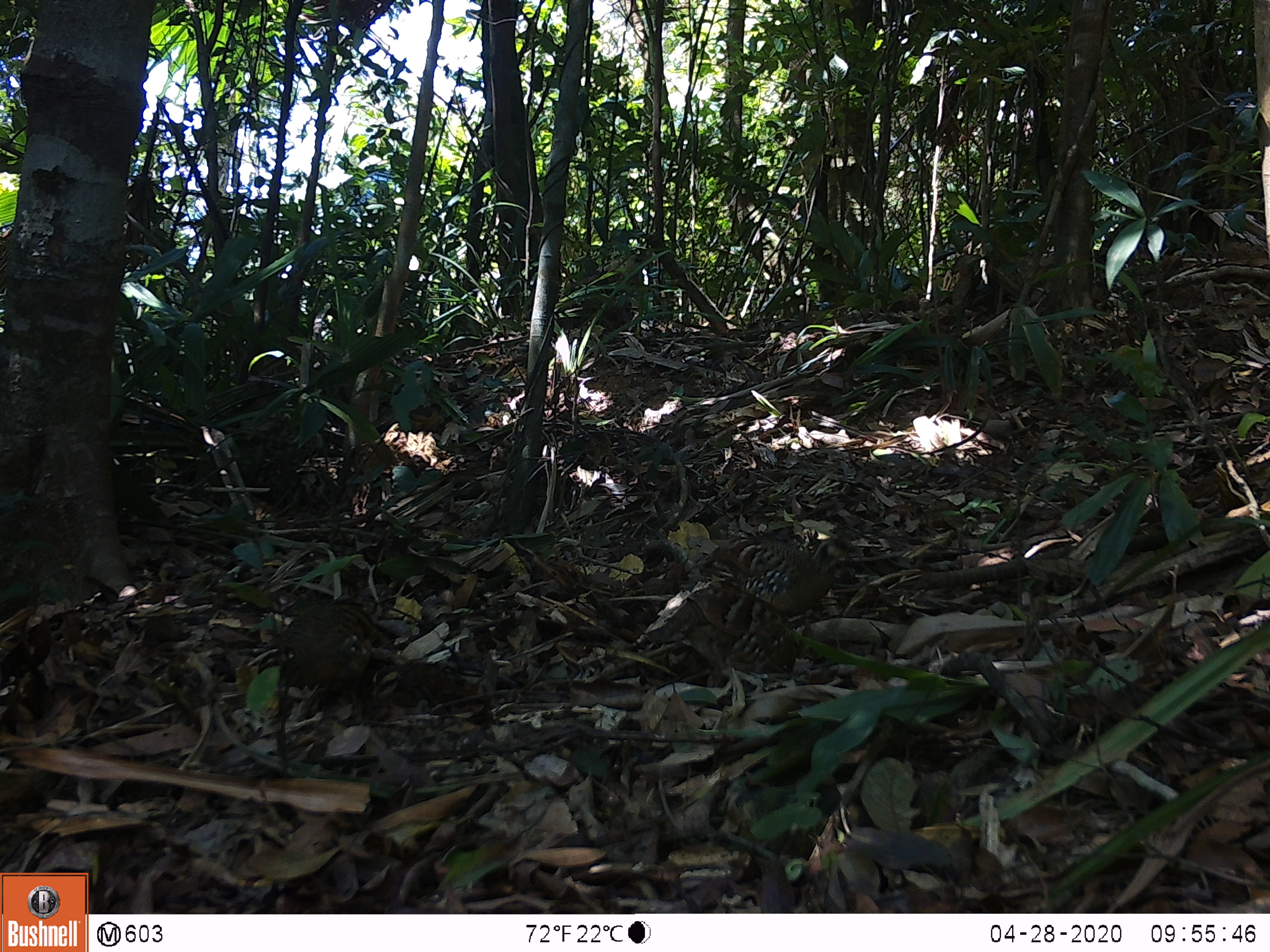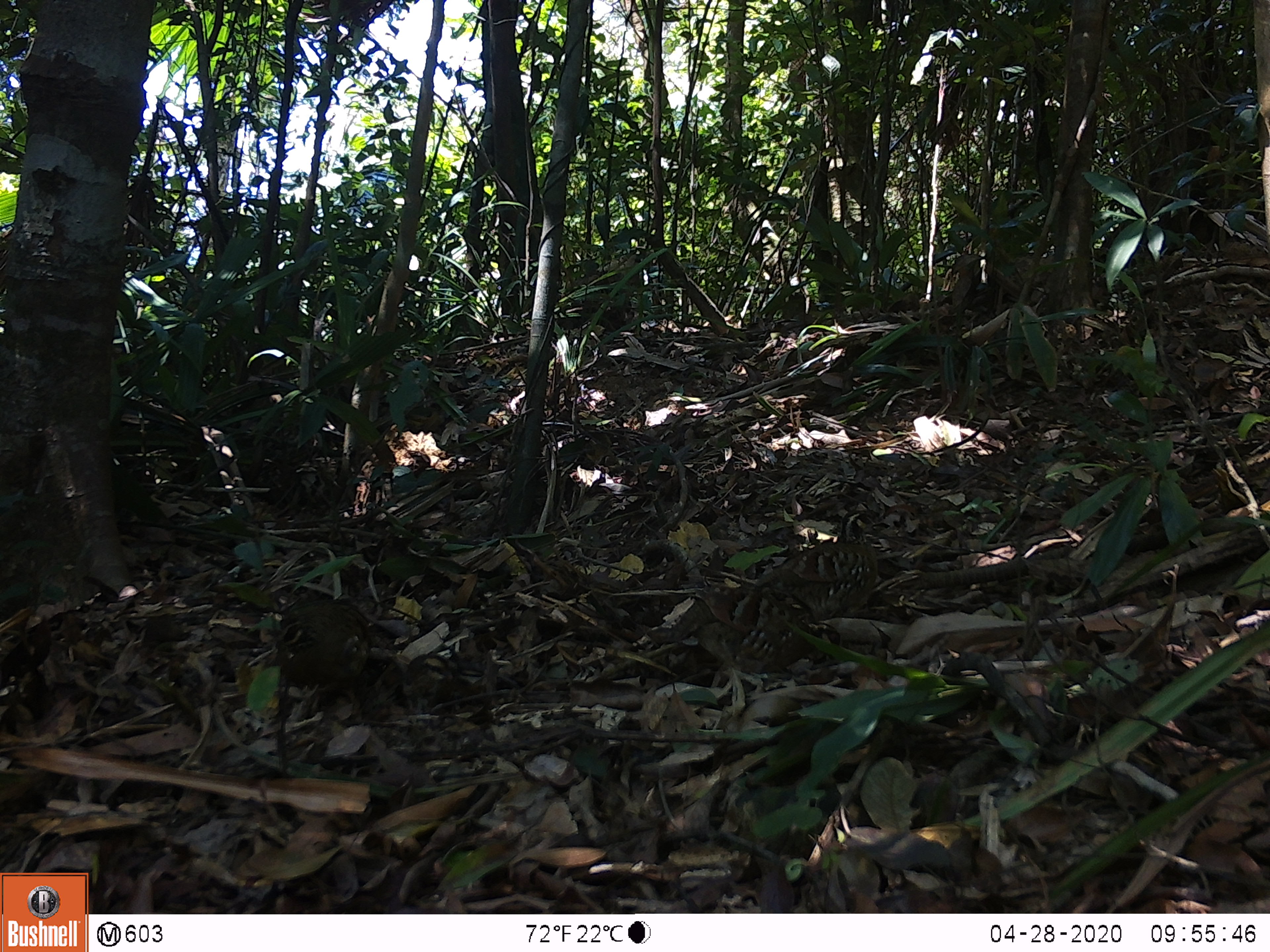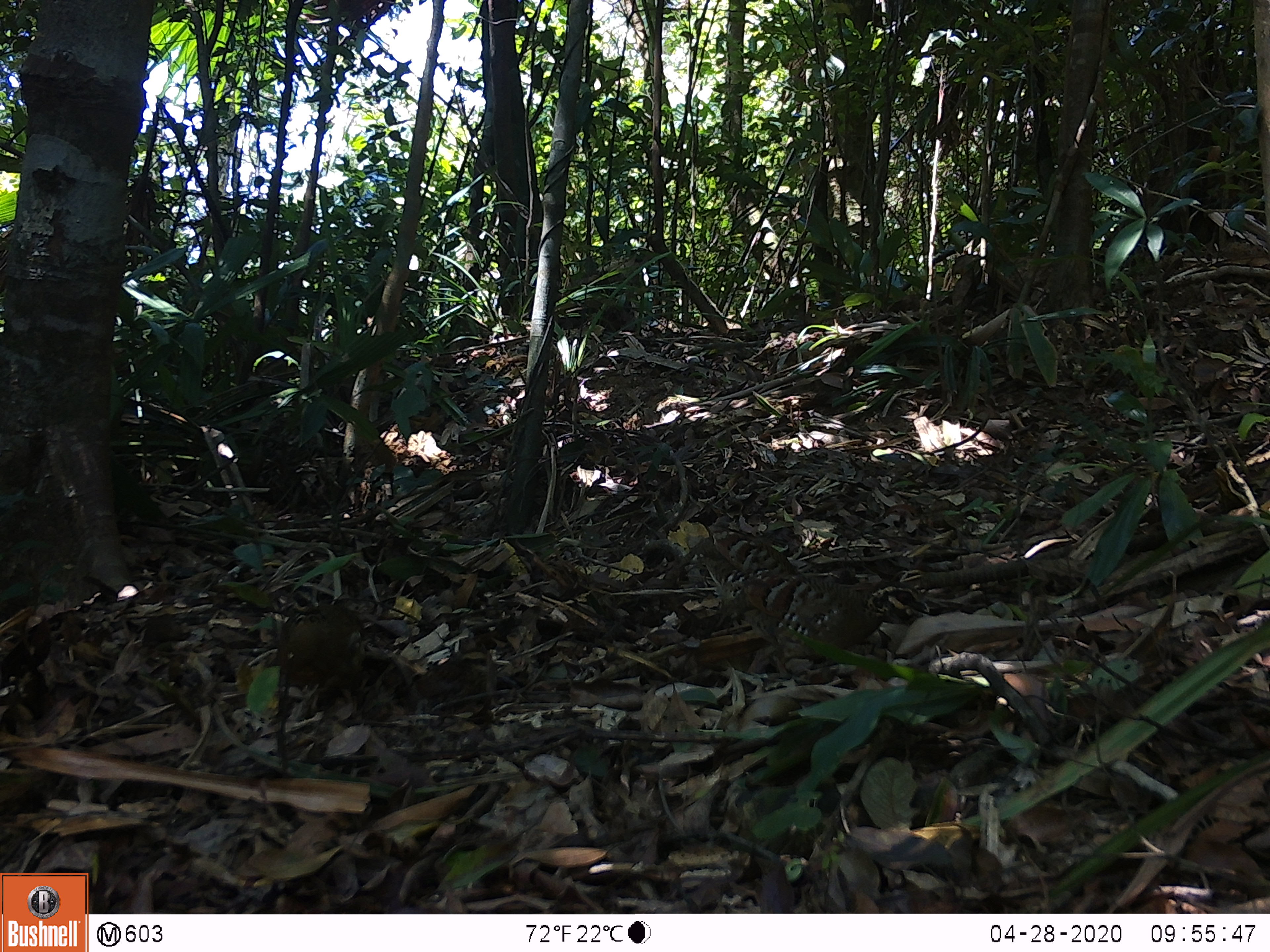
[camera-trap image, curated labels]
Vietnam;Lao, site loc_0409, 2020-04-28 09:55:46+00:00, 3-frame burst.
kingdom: Animalia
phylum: Chordata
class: Aves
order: Galliformes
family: Phasianidae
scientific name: Phasianidae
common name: partridge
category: unidentified partridge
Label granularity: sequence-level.